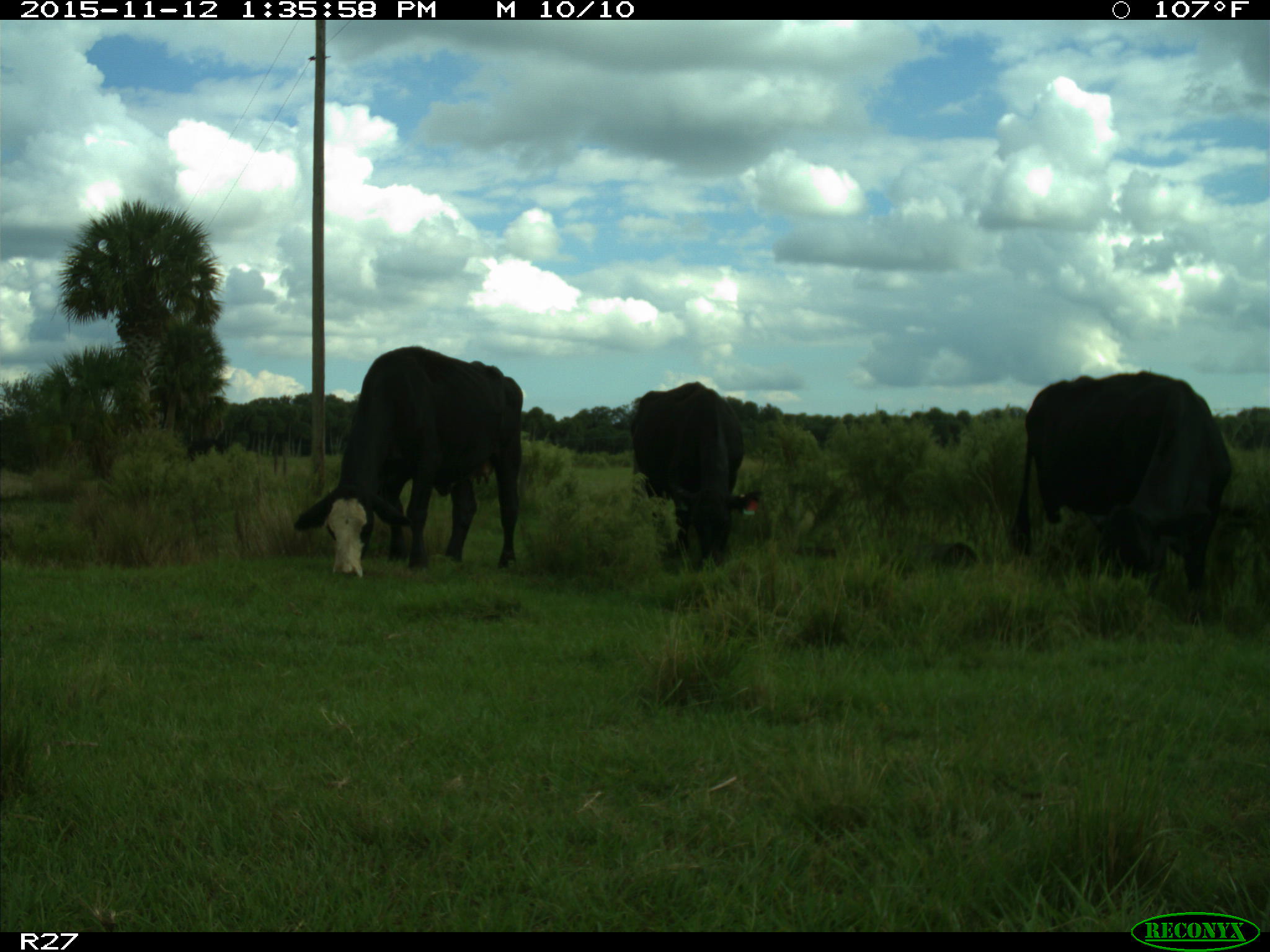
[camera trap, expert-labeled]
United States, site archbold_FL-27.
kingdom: Animalia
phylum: Chordata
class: Mammalia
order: Artiodactyla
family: Bovidae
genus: Bos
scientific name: Bos taurus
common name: domestic cow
Bos taurus (domestic cow).